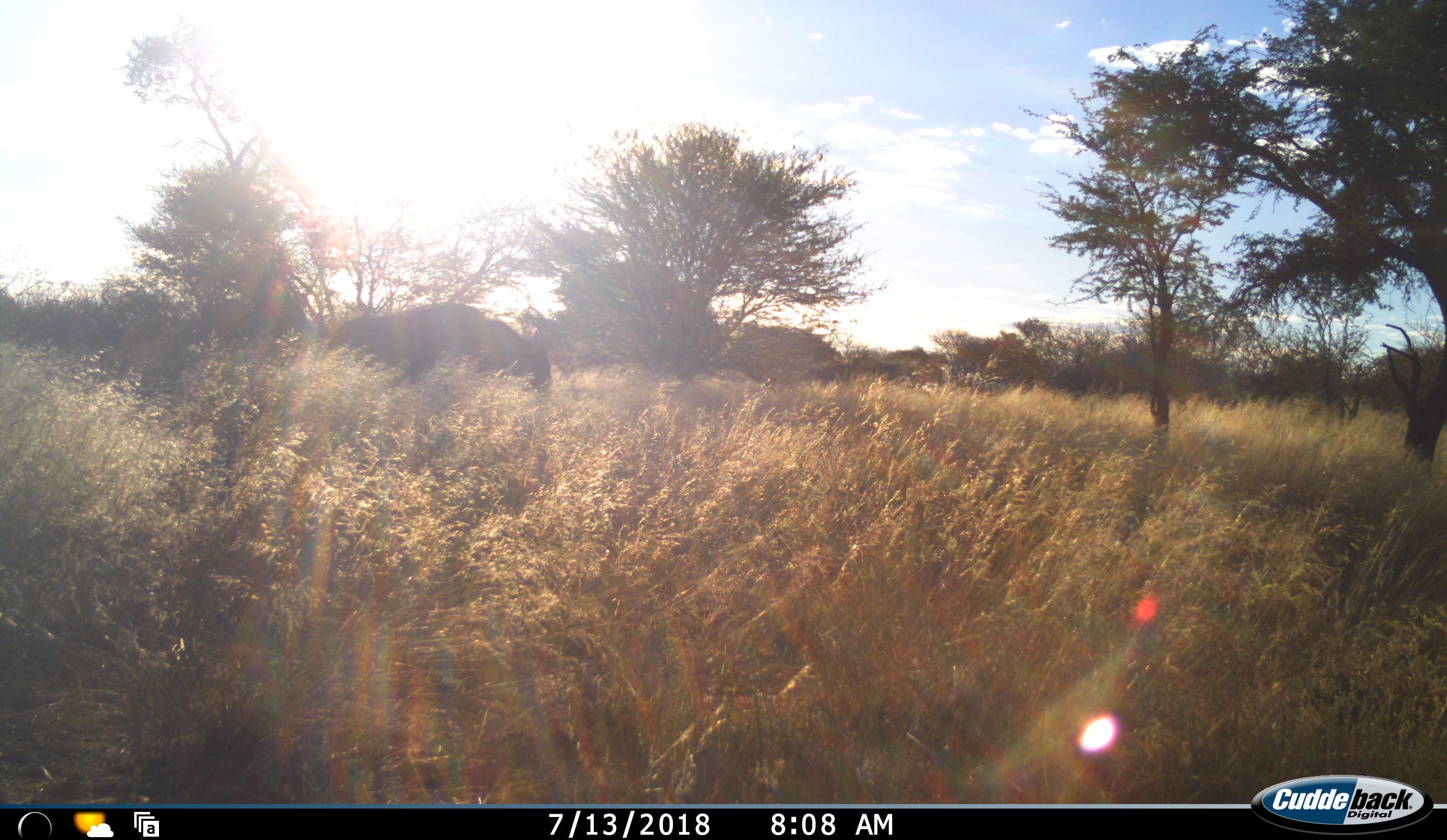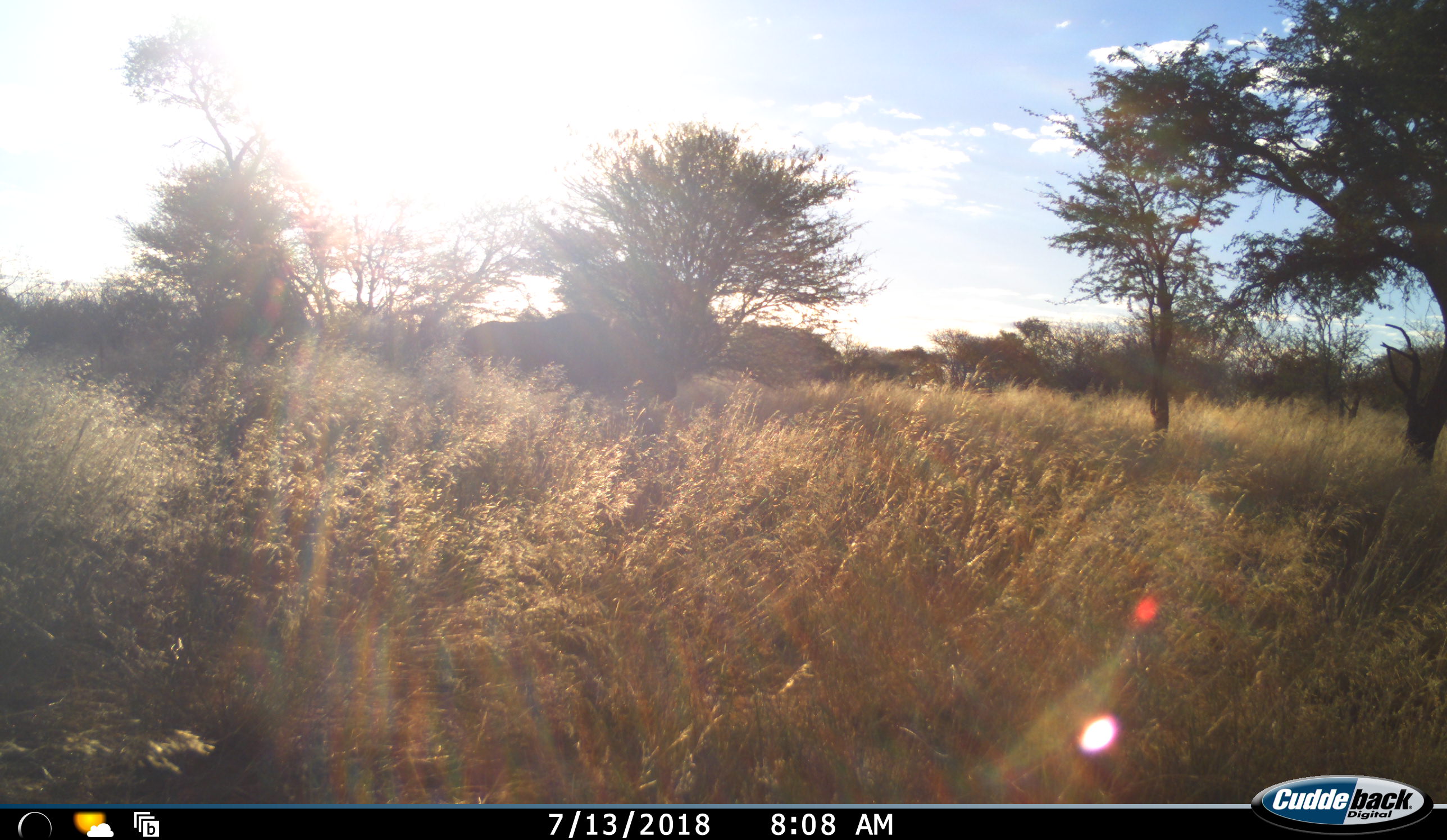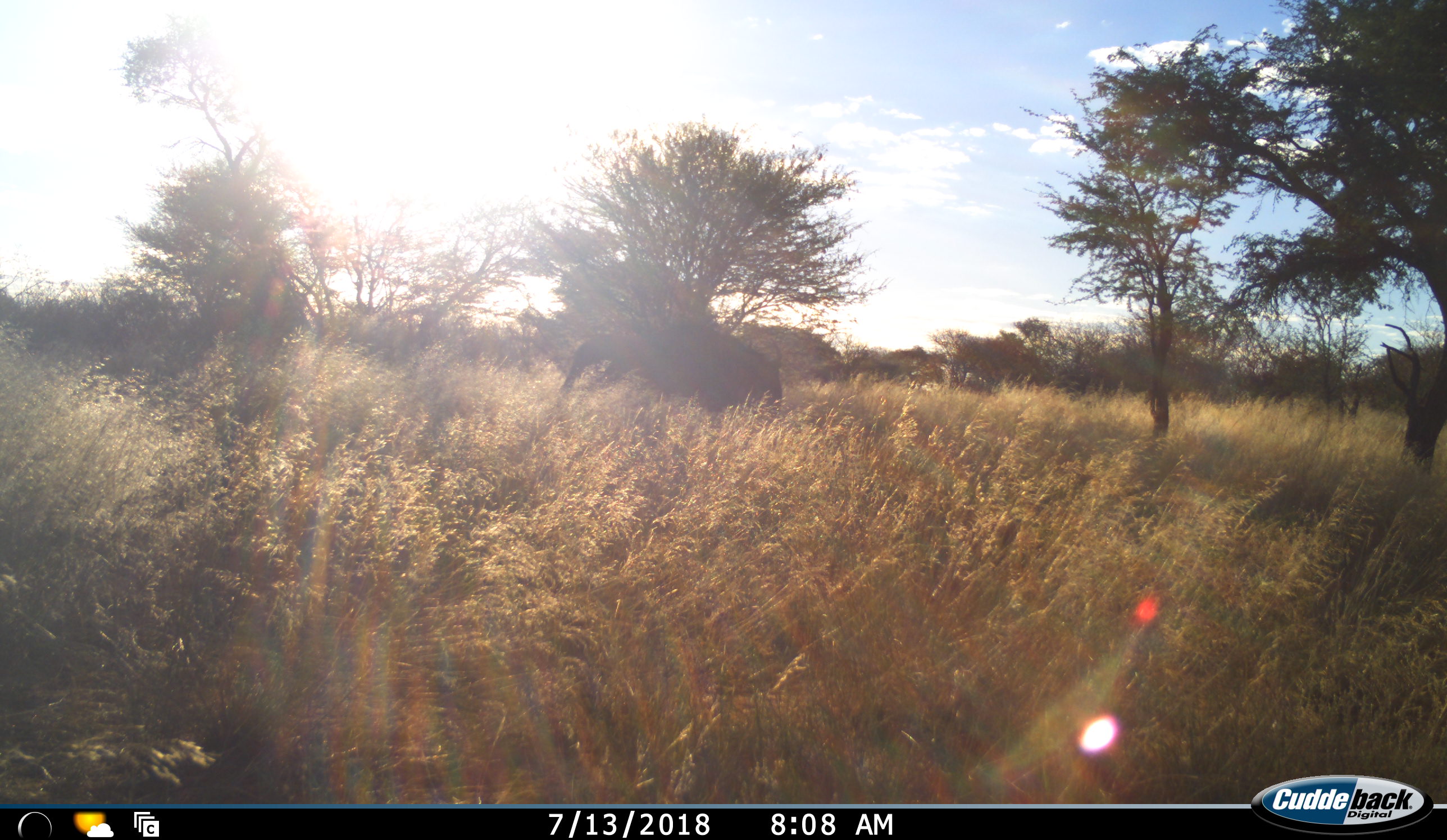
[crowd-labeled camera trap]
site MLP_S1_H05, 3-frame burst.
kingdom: Animalia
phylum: Chordata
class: Mammalia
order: Artiodactyla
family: Bovidae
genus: Connochaetes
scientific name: Connochaetes taurinus taurinus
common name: blue wildebeest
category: wildebeestblue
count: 1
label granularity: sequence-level